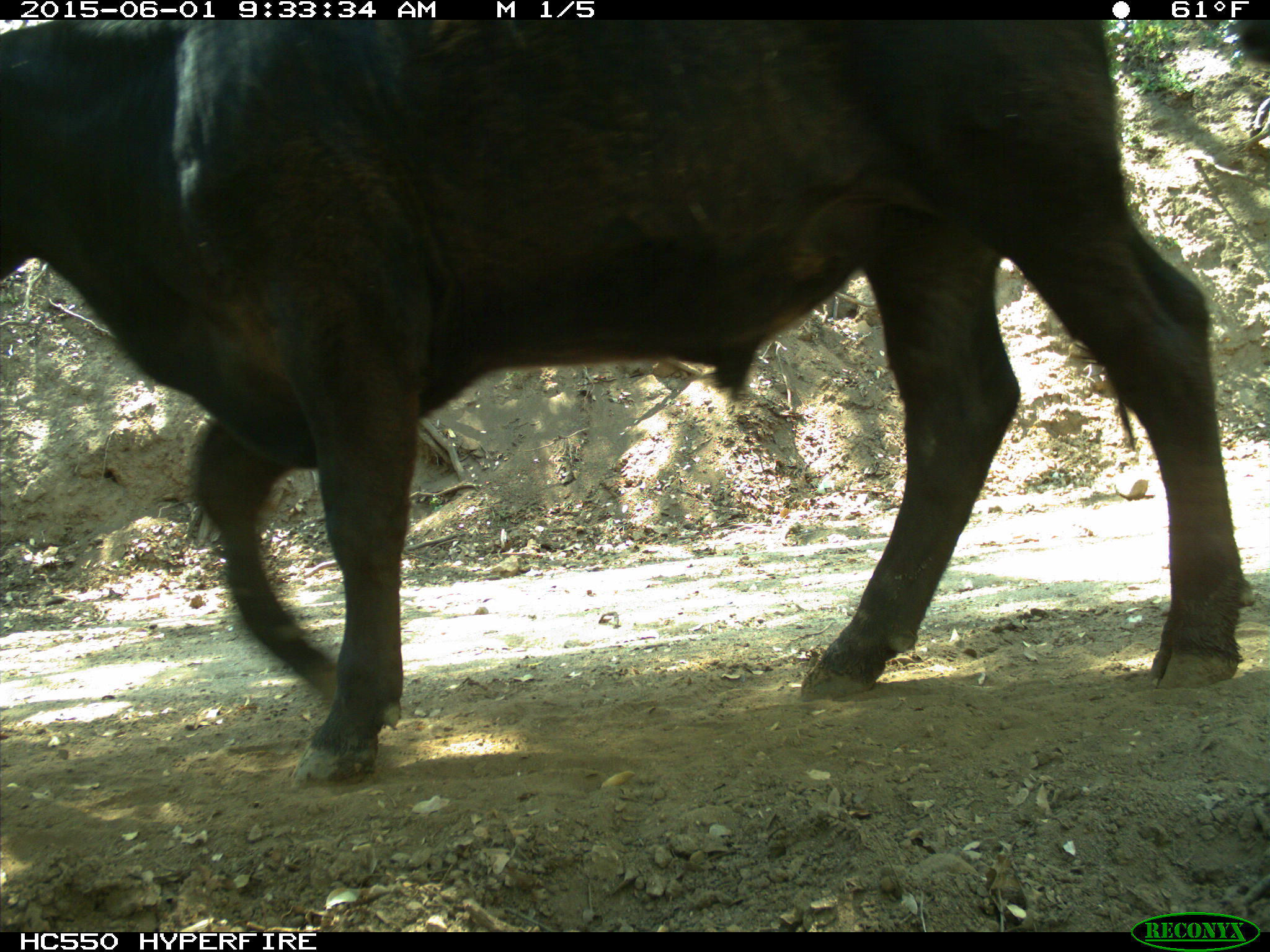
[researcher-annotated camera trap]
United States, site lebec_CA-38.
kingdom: Animalia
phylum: Chordata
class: Mammalia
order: Artiodactyla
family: Bovidae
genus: Bos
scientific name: Bos taurus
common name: domestic cow